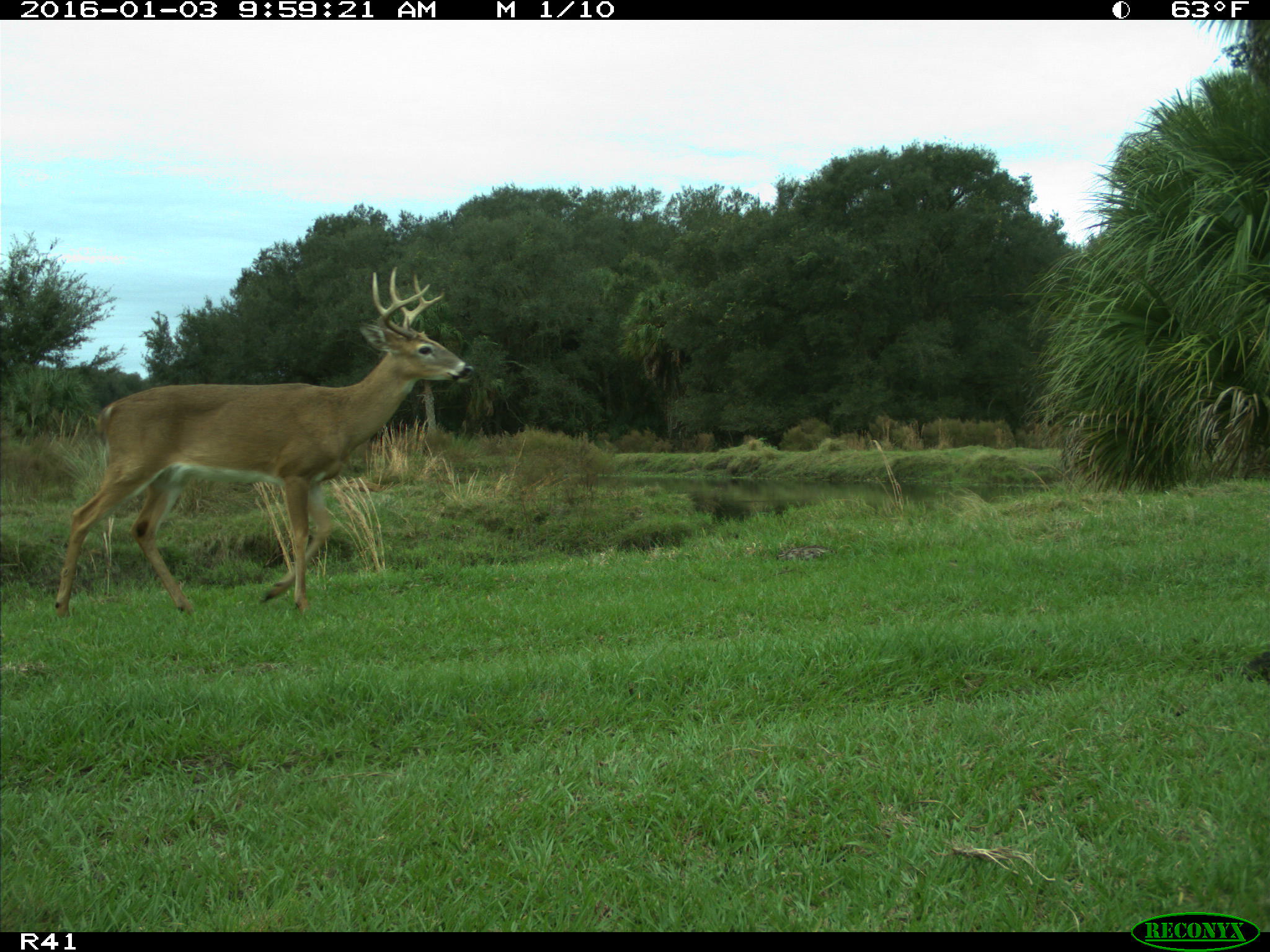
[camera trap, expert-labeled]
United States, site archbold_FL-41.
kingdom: Animalia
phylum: Chordata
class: Mammalia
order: Artiodactyla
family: Cervidae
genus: Odocoileus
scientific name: Odocoileus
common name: deer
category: unidentified deer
Unidentified deer (deer) (Odocoileus).